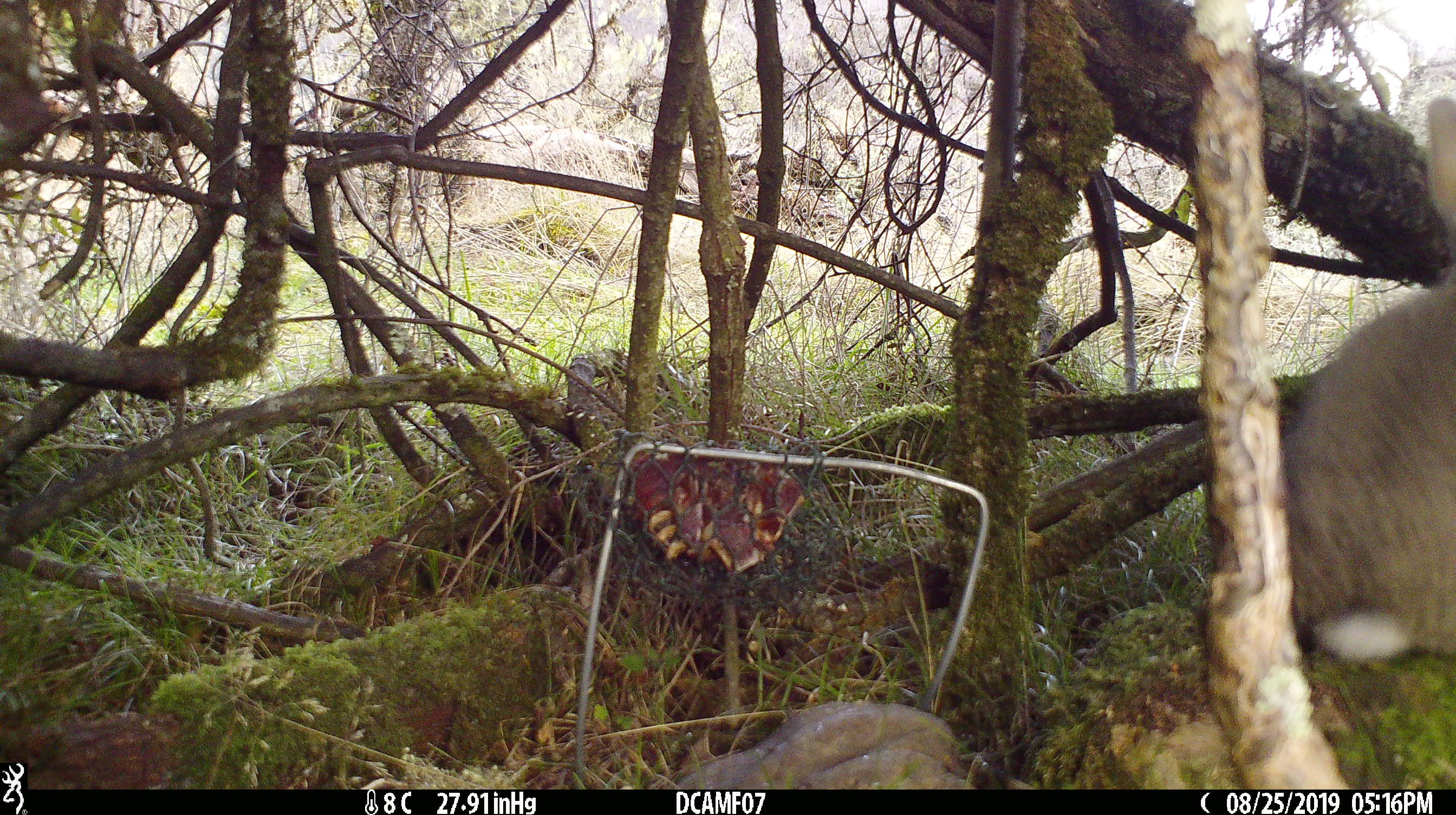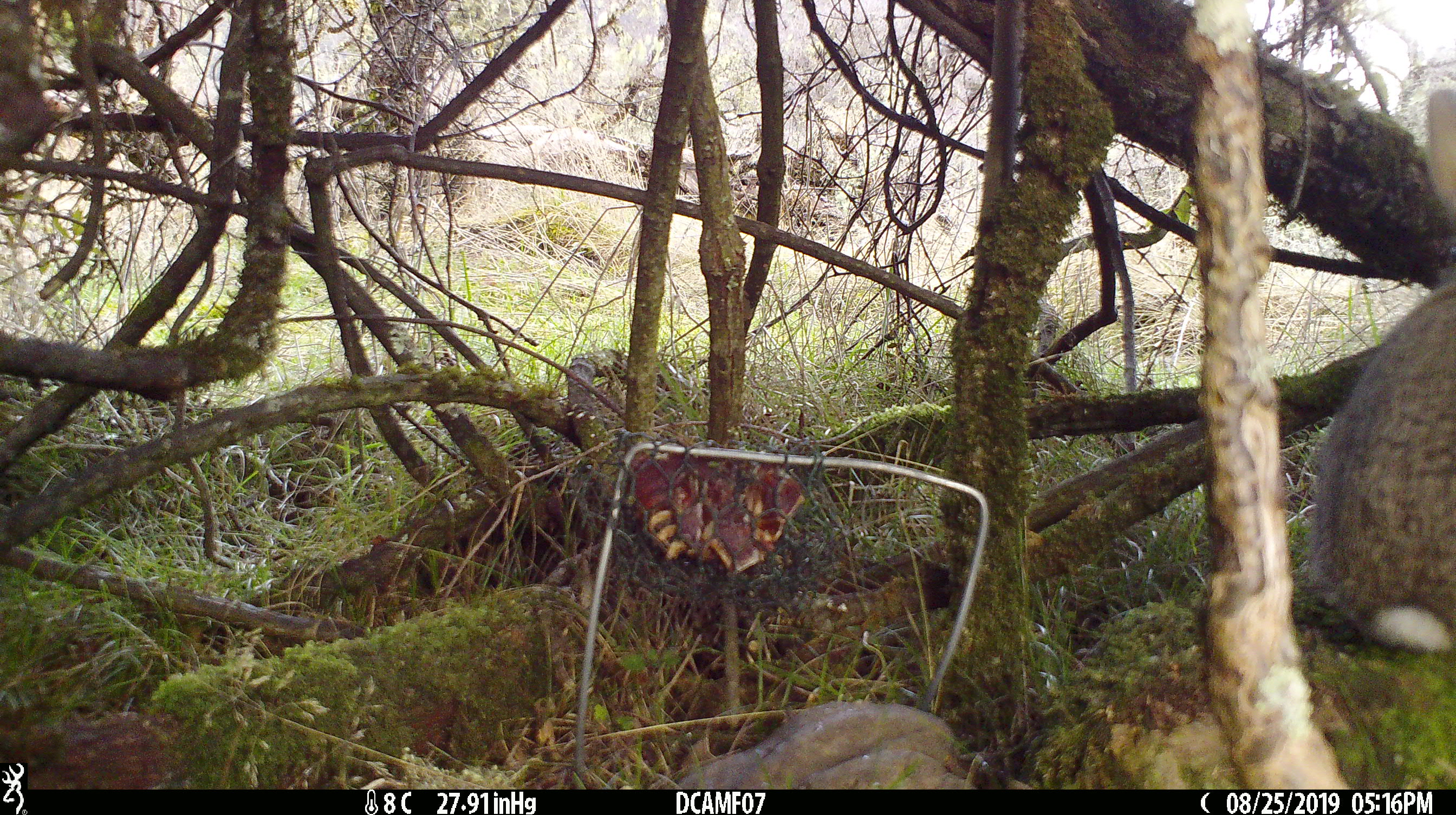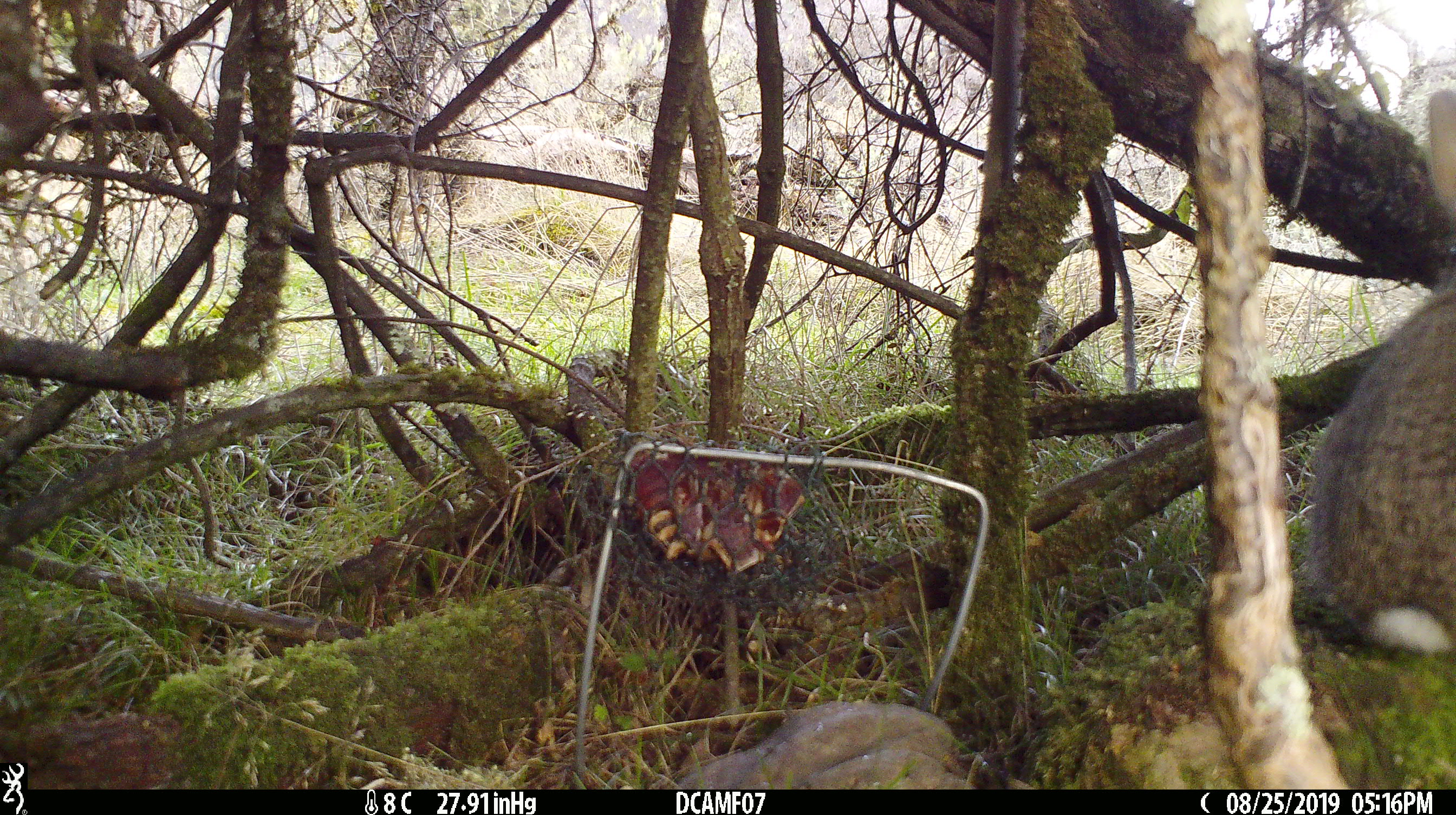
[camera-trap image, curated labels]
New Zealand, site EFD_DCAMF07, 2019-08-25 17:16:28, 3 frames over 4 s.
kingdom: Animalia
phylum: Chordata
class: Mammalia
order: Lagomorpha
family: Leporidae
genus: Oryctolagus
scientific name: Oryctolagus cuniculus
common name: european rabbit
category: rabbit